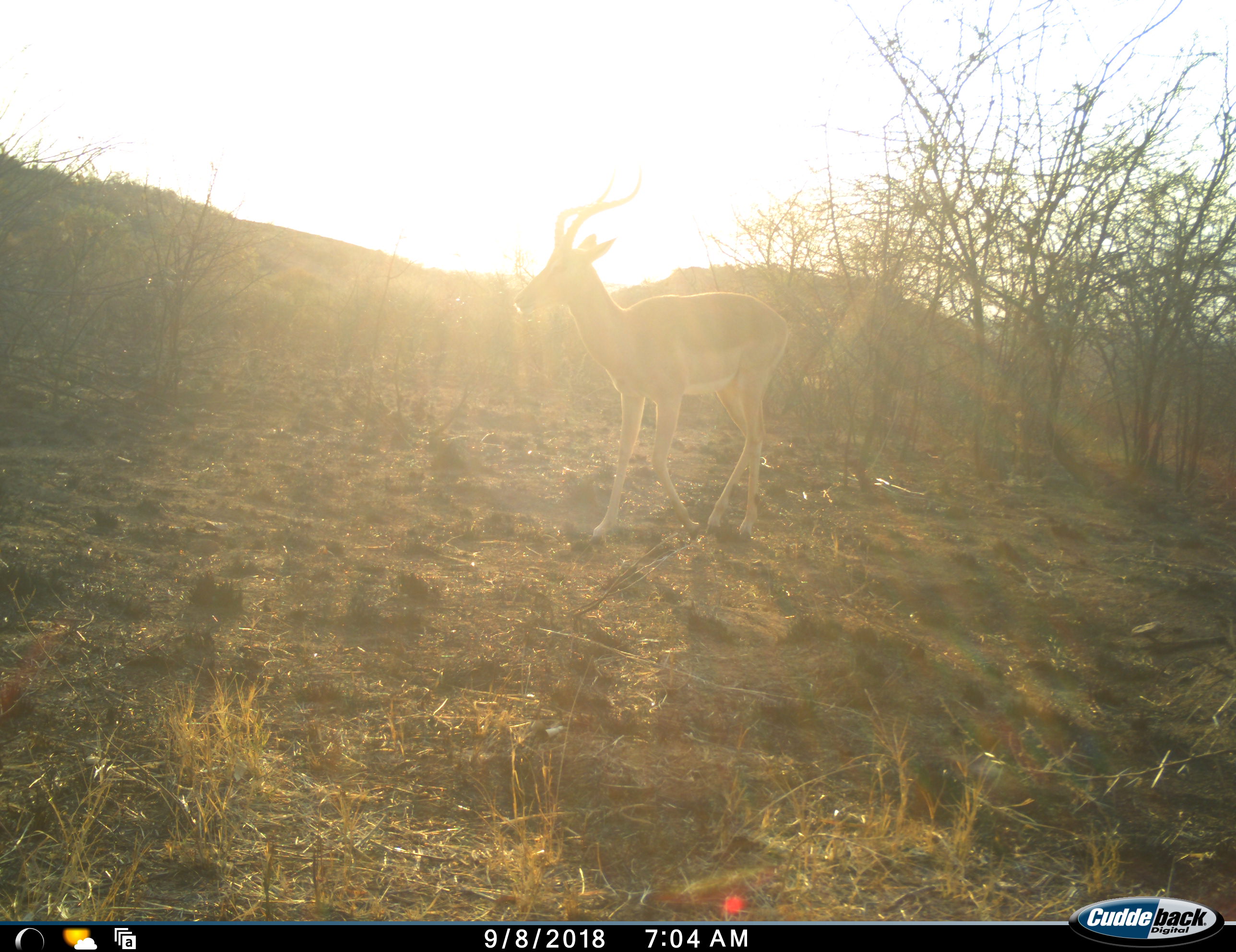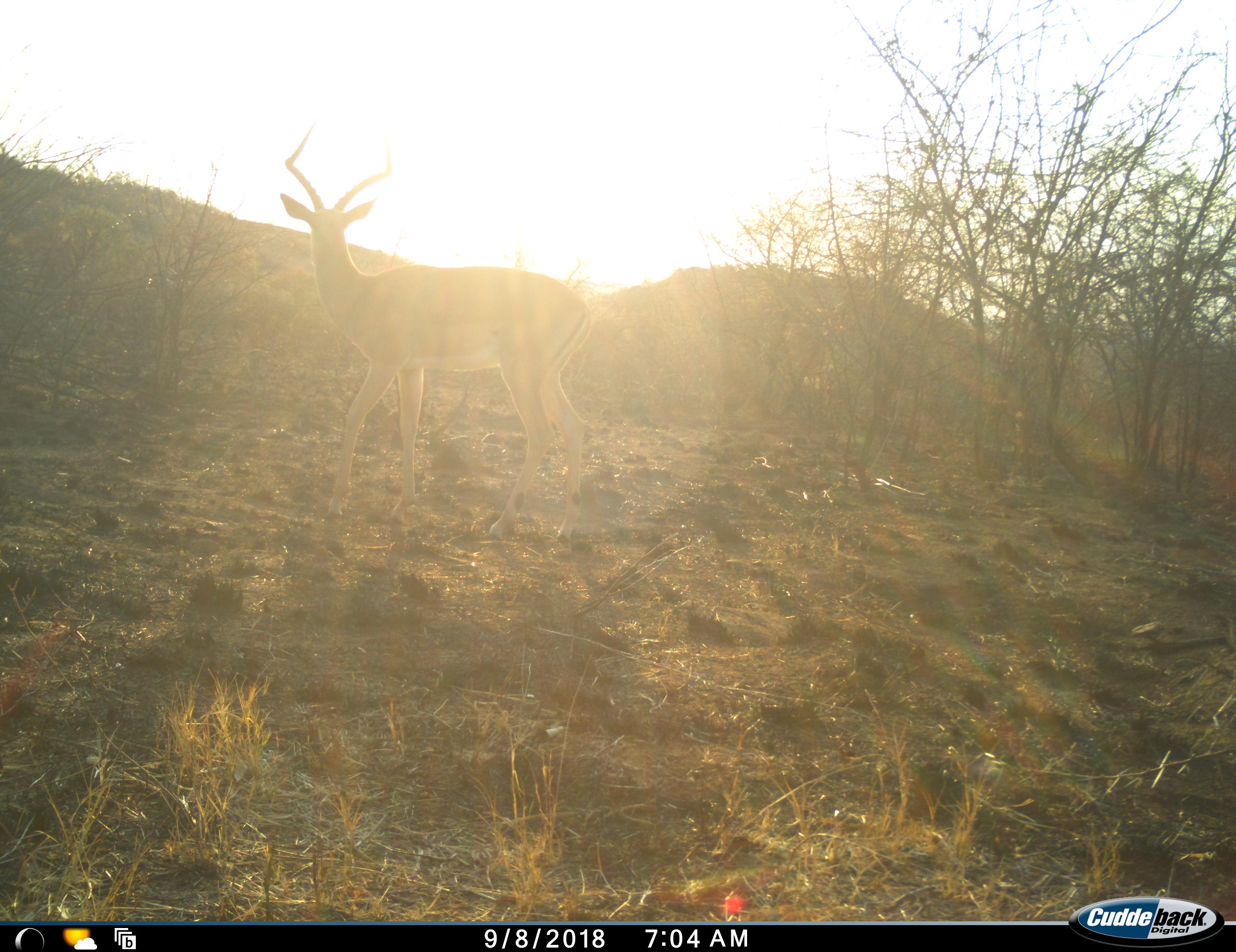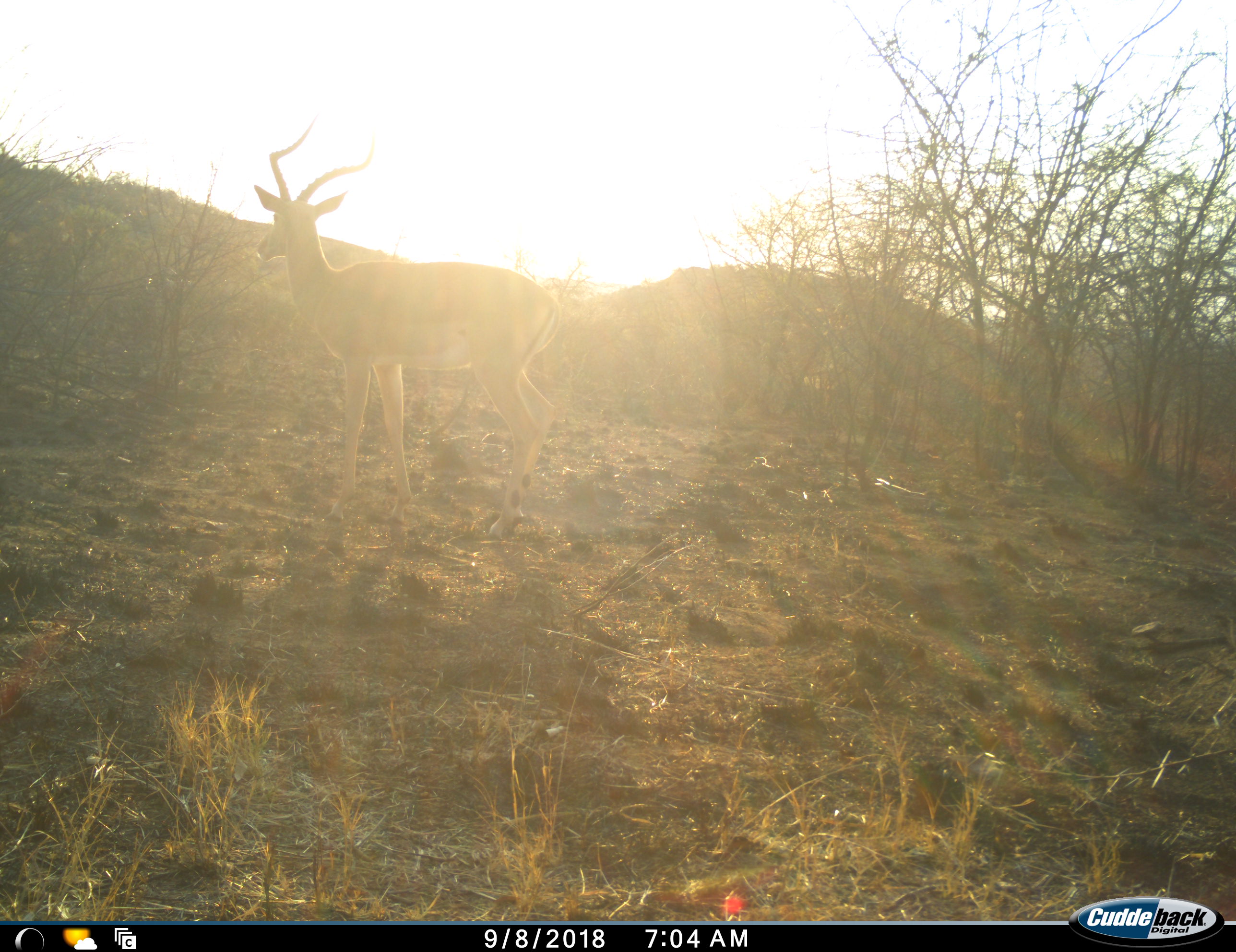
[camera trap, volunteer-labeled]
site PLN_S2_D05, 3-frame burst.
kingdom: Animalia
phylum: Chordata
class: Mammalia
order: Artiodactyla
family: Bovidae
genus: Aepyceros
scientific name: Aepyceros melampus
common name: impala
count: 1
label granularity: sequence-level